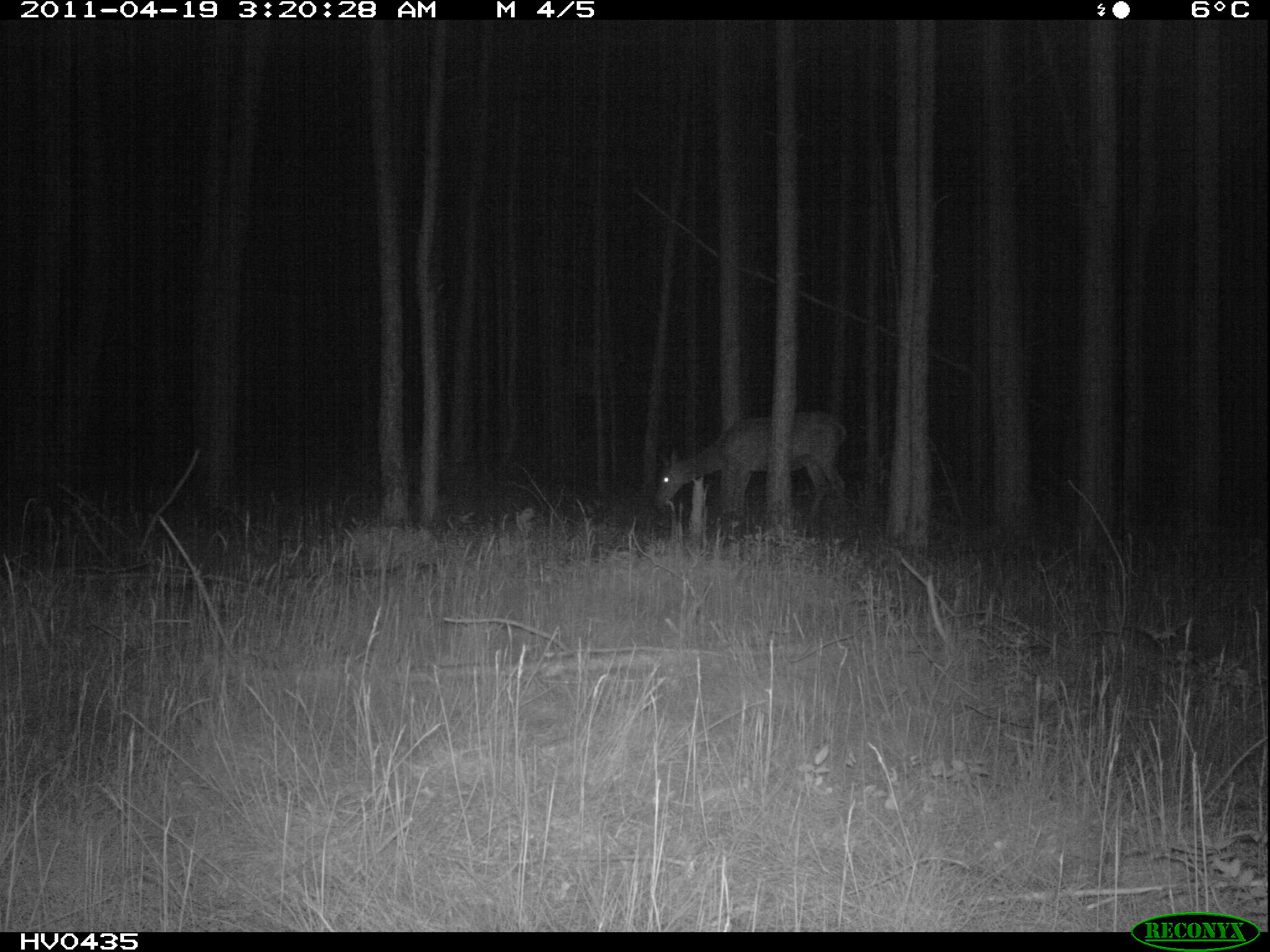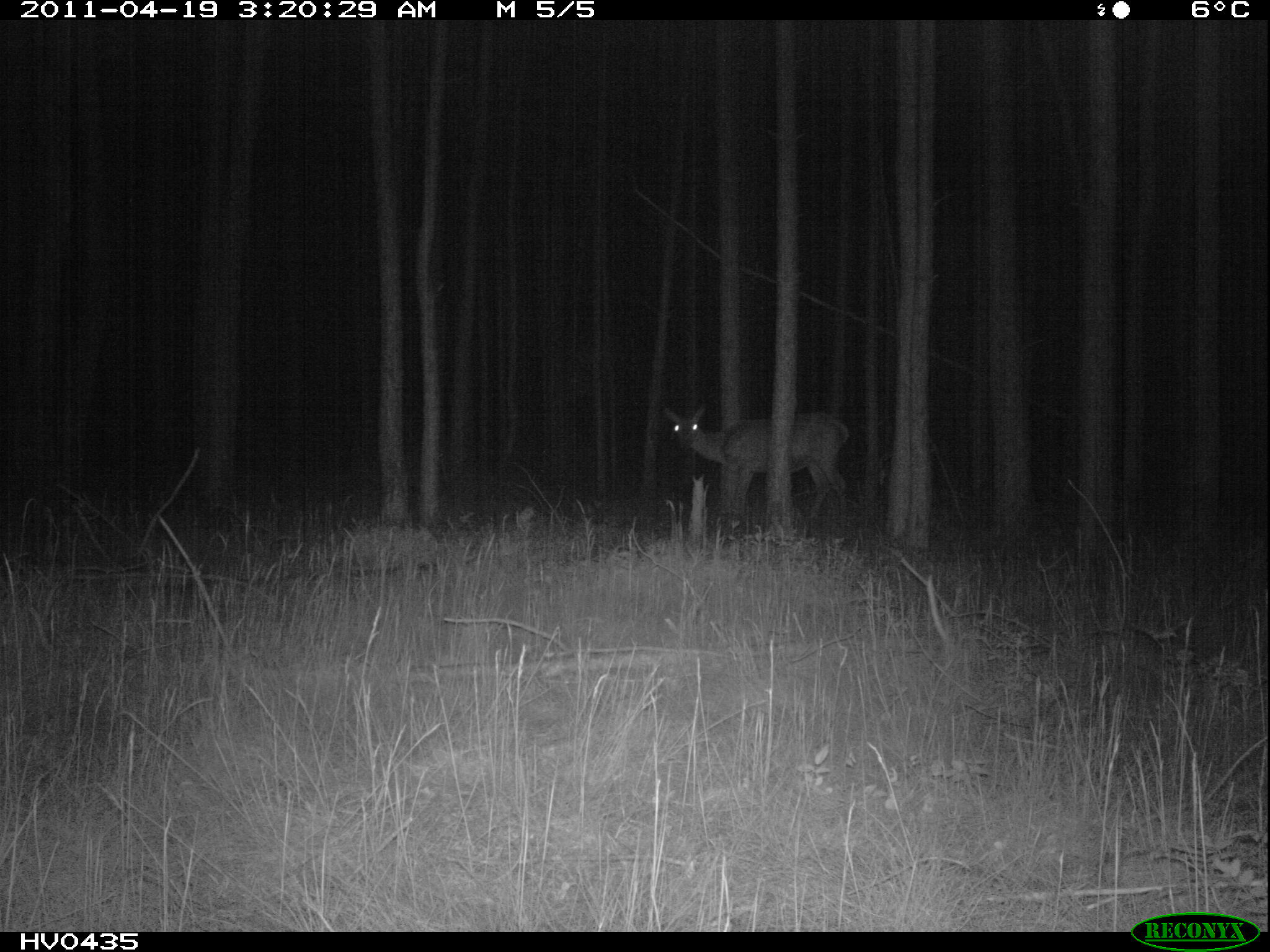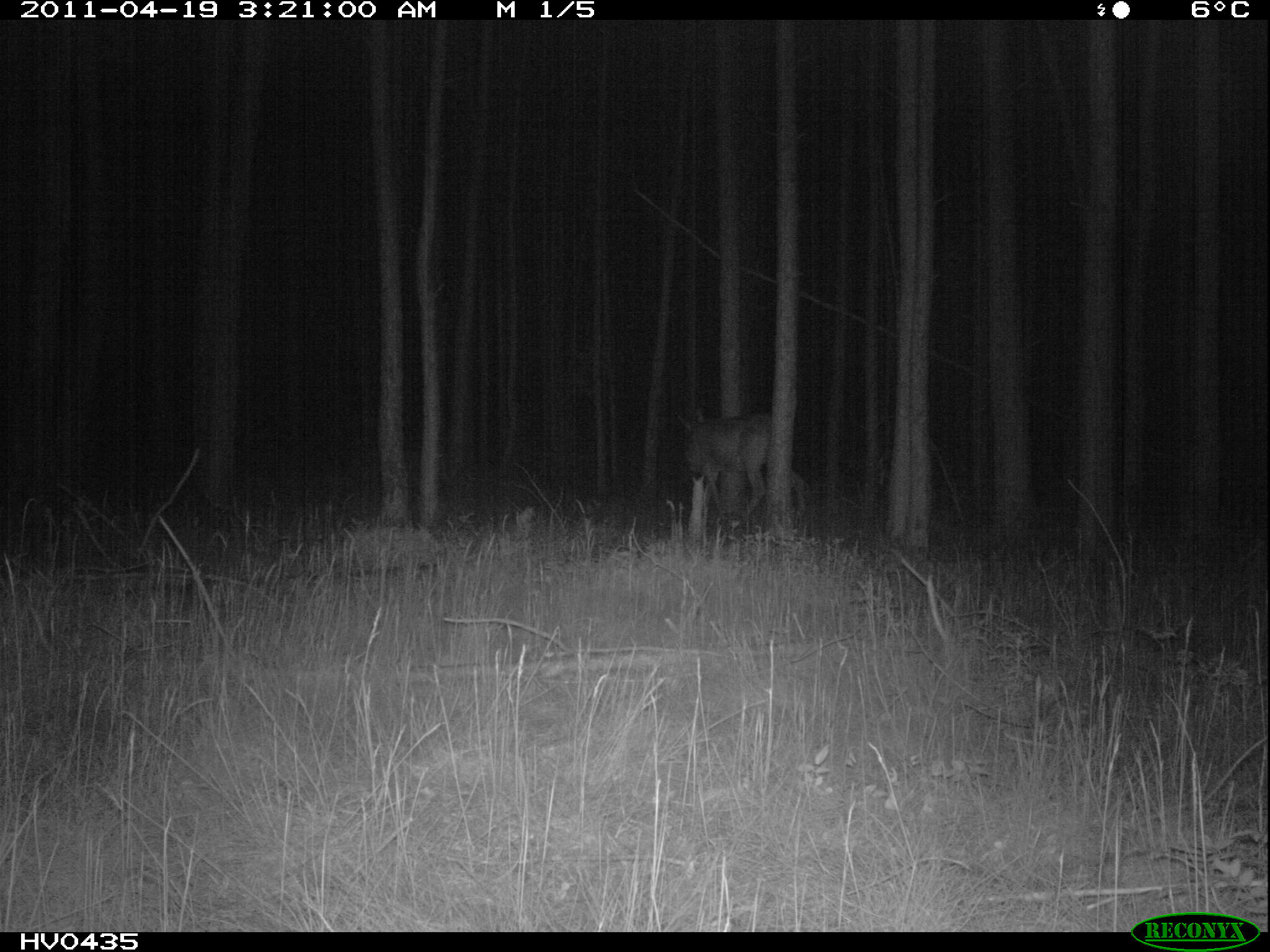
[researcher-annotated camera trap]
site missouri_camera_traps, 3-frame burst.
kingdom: Animalia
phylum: Chordata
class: Mammalia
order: Artiodactyla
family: Cervidae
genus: Cervus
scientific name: Cervus elaphus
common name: red deer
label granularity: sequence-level